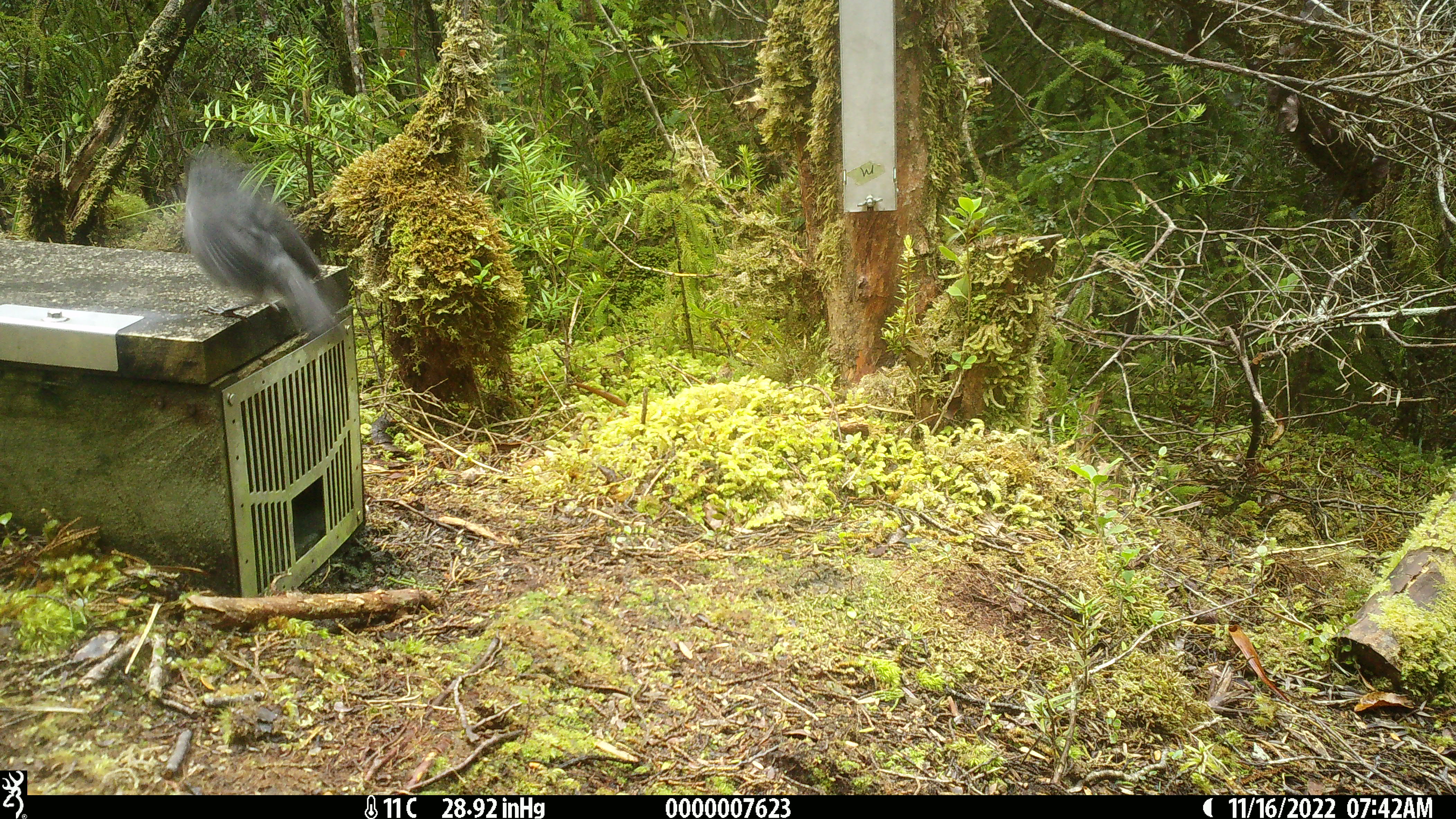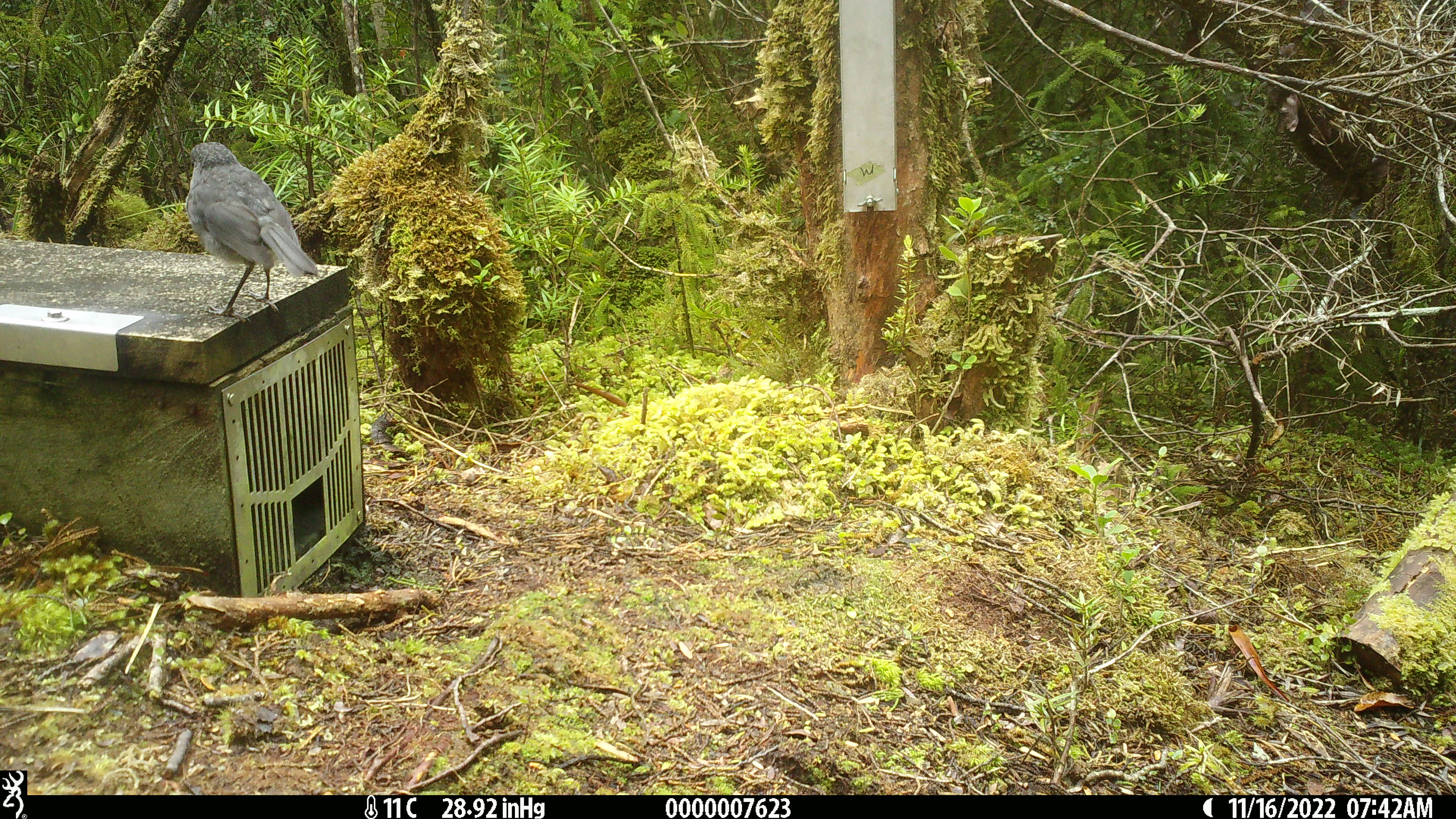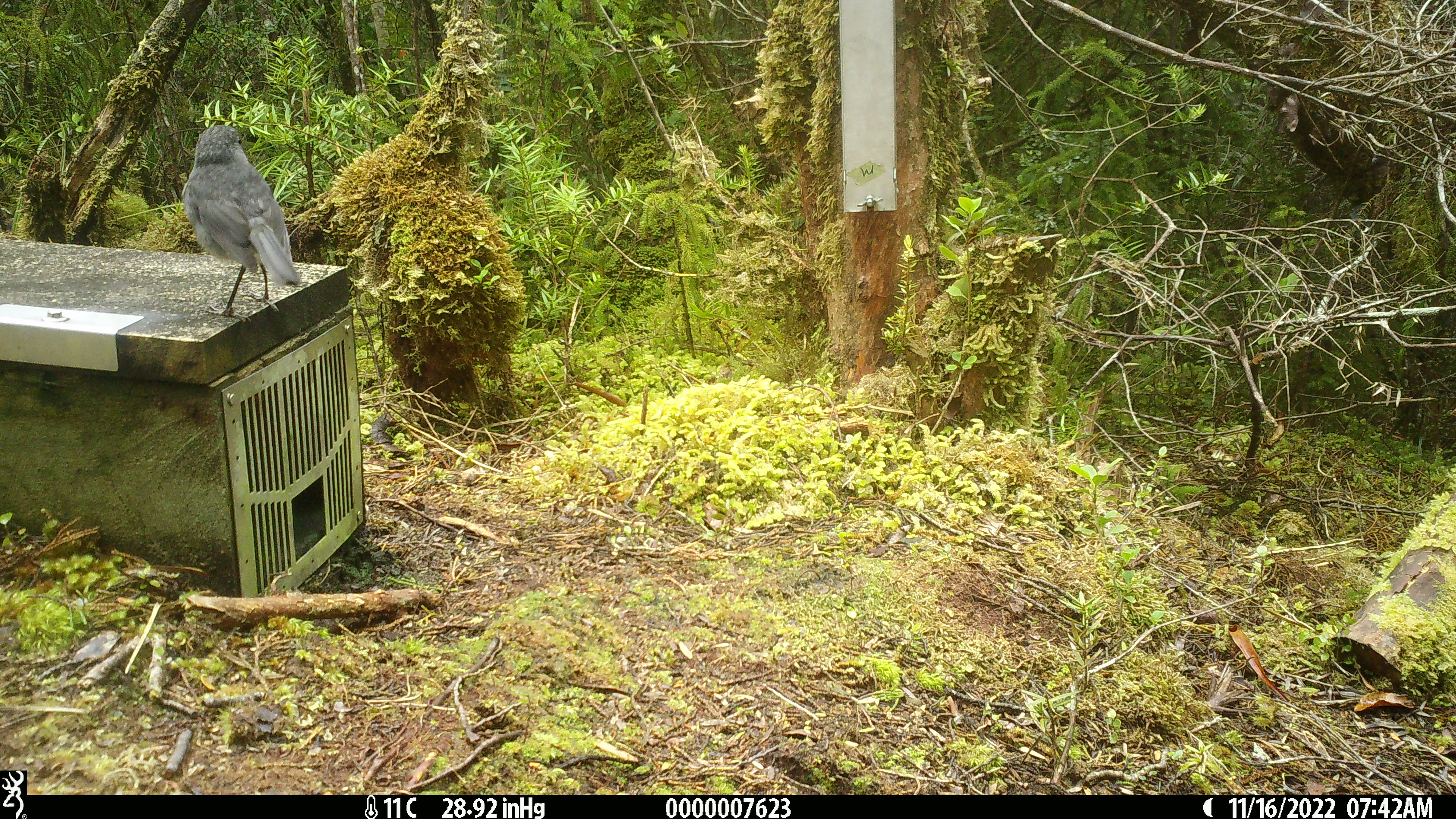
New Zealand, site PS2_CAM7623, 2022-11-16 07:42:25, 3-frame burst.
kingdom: Animalia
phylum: Chordata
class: Aves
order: Passeriformes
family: Petroicidae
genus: Petroica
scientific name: Petroica australis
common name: new zealand robin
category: robin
Robin (new zealand robin) (Petroica australis).